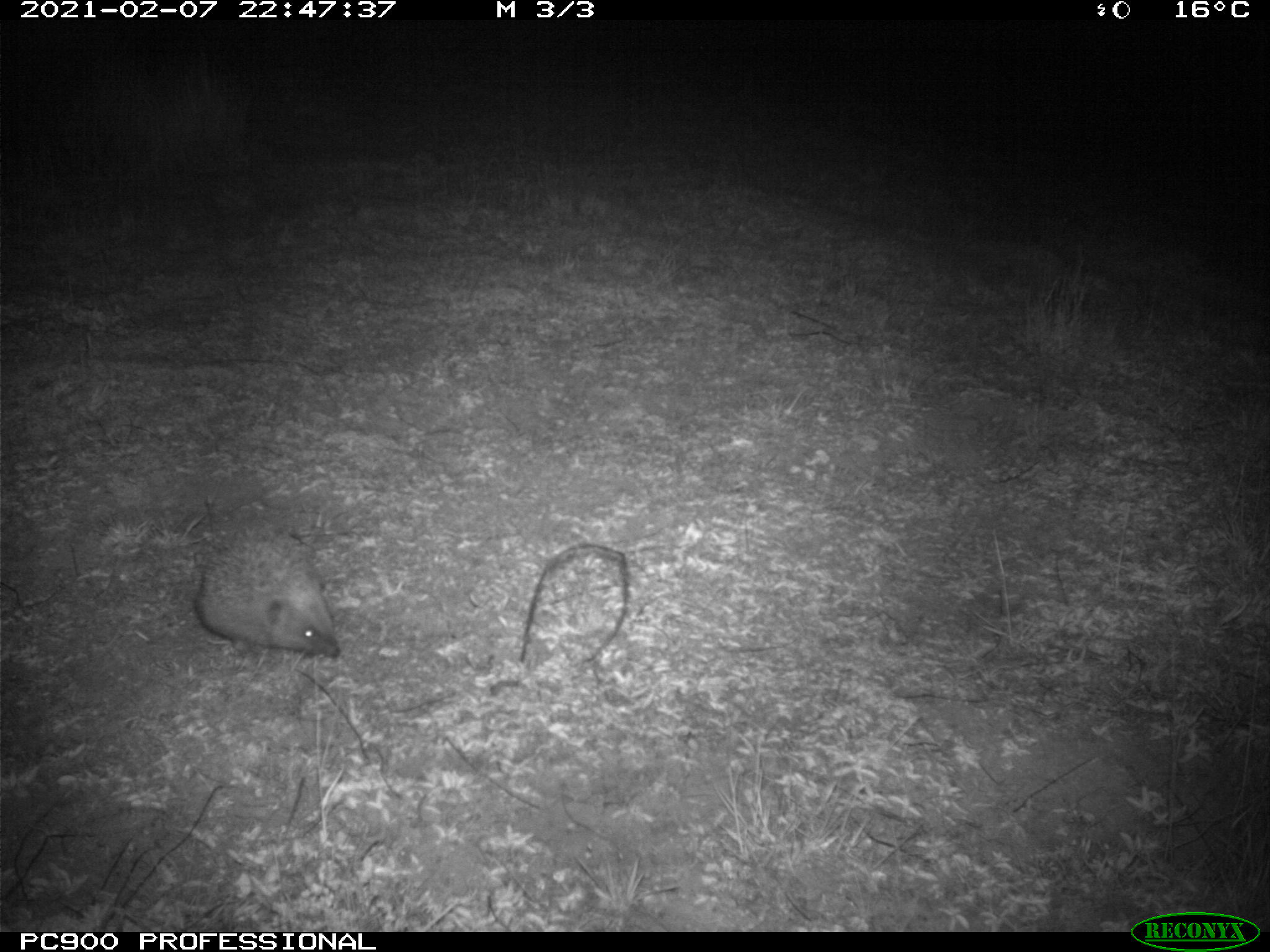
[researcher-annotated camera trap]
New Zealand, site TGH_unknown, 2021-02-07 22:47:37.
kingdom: Animalia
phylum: Chordata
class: Mammalia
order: Eulipotyphla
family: Erinaceidae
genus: Erinaceus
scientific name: Erinaceus europaeus europaeus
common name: european hedgehog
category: hedgehog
Hedgehog (european hedgehog) (Erinaceus europaeus europaeus).